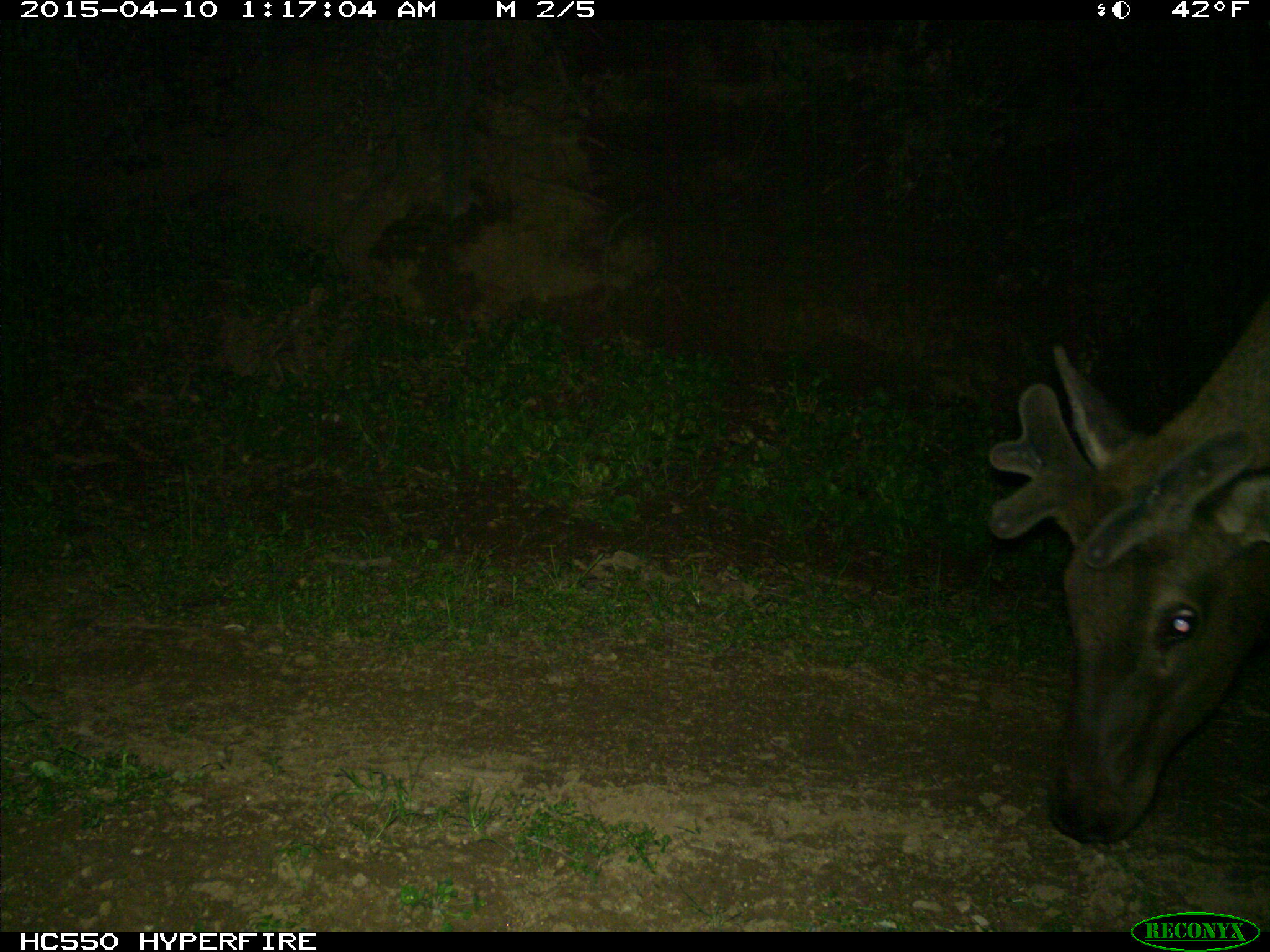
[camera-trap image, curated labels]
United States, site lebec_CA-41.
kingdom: Animalia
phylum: Chordata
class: Mammalia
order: Artiodactyla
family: Cervidae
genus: Cervus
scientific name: Cervus canadensis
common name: elk